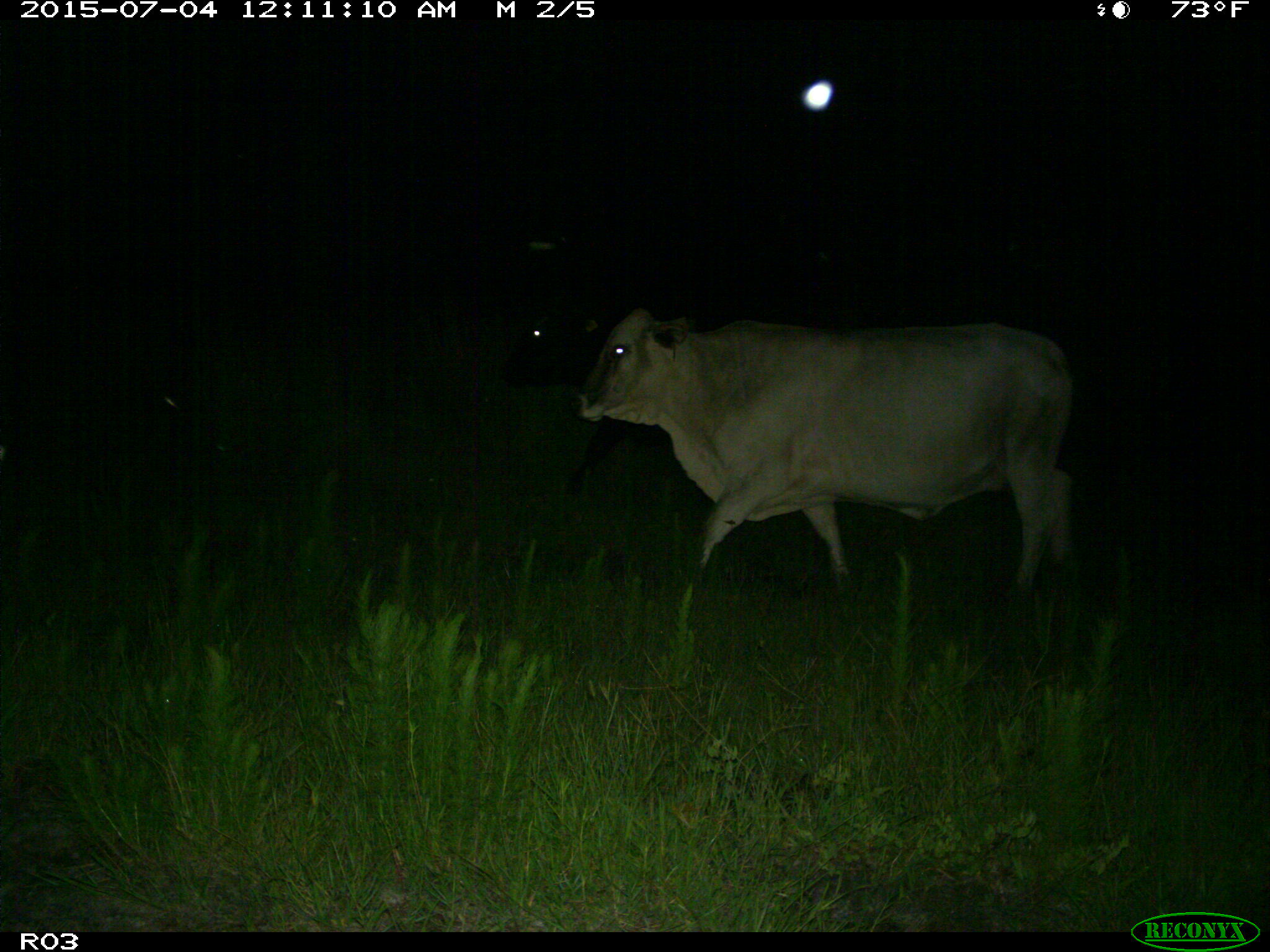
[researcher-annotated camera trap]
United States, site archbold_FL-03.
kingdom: Animalia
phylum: Chordata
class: Mammalia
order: Artiodactyla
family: Bovidae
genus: Bos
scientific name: Bos taurus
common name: domestic cow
Bos taurus (domestic cow).